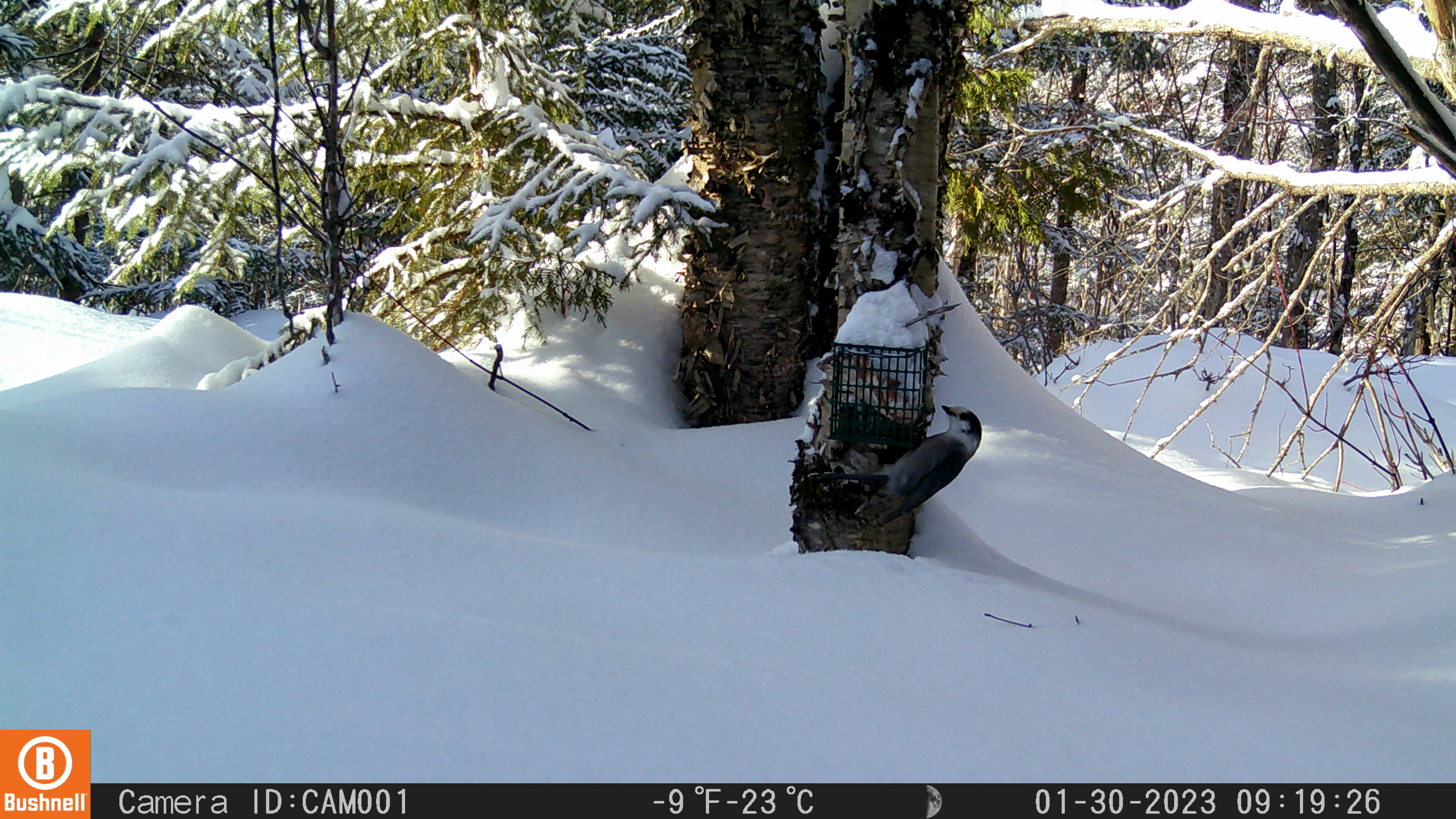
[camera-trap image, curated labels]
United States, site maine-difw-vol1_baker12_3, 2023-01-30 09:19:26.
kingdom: Animalia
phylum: Chordata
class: Aves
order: Passeriformes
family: Corvidae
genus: Perisoreus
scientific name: Perisoreus canadensis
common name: canada jay